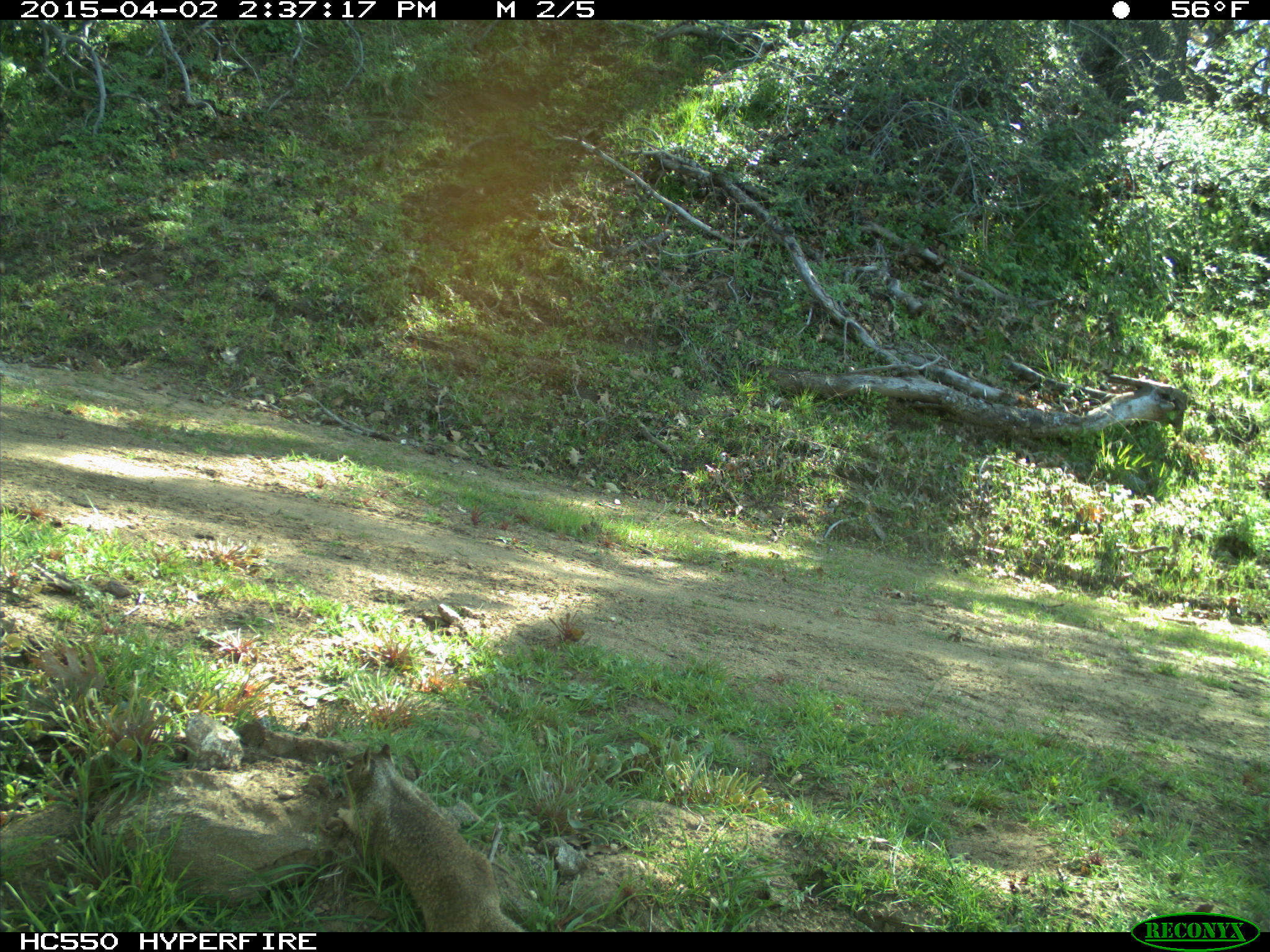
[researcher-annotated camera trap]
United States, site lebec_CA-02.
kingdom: Animalia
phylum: Chordata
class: Mammalia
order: Rodentia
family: Sciuridae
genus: Otospermophilus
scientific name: Otospermophilus beecheyi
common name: california ground squirrel